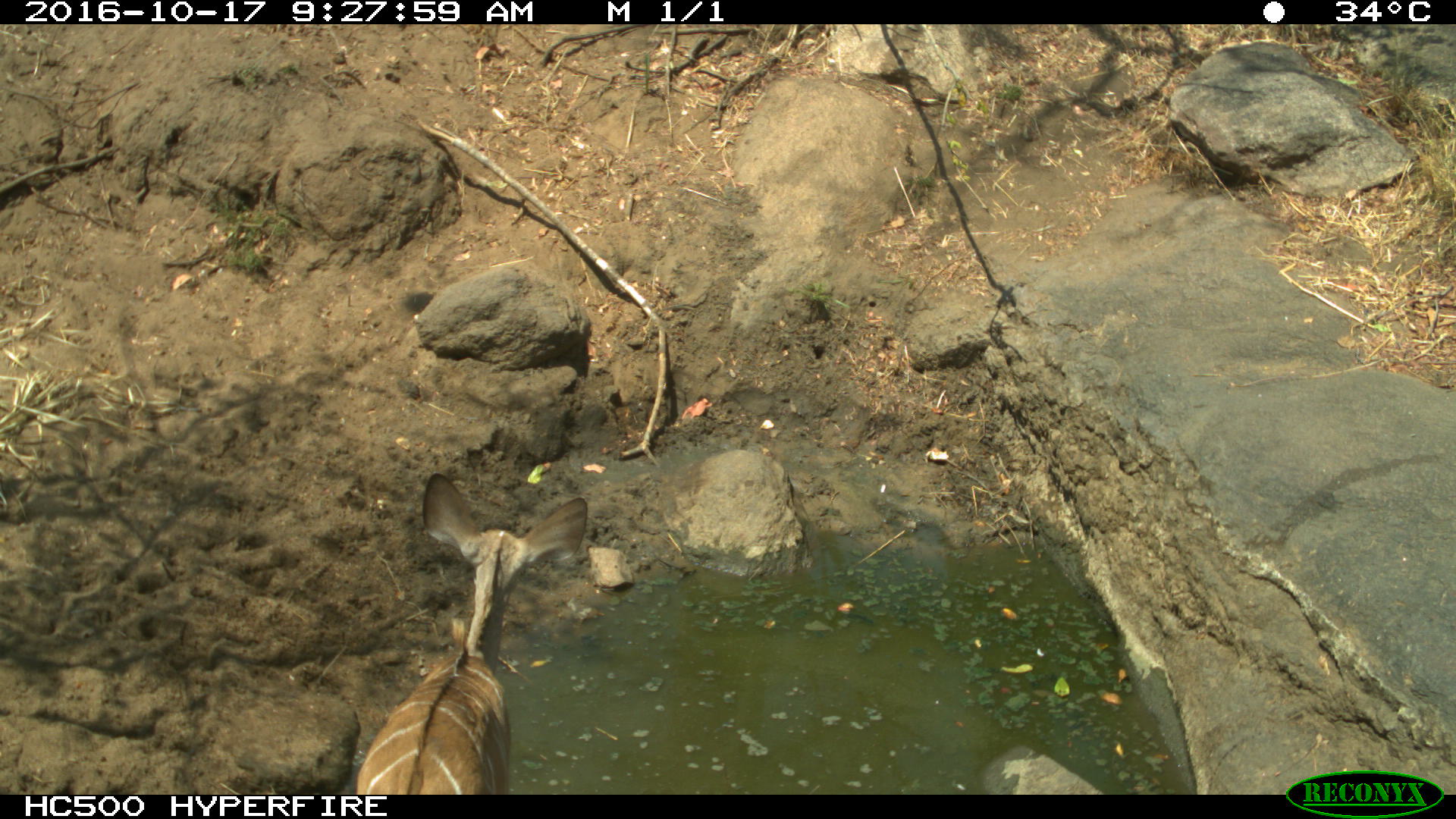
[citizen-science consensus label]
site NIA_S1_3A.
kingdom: Animalia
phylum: Chordata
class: Mammalia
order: Artiodactyla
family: Bovidae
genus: Tragelaphus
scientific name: Tragelaphus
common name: kudu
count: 1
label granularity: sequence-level